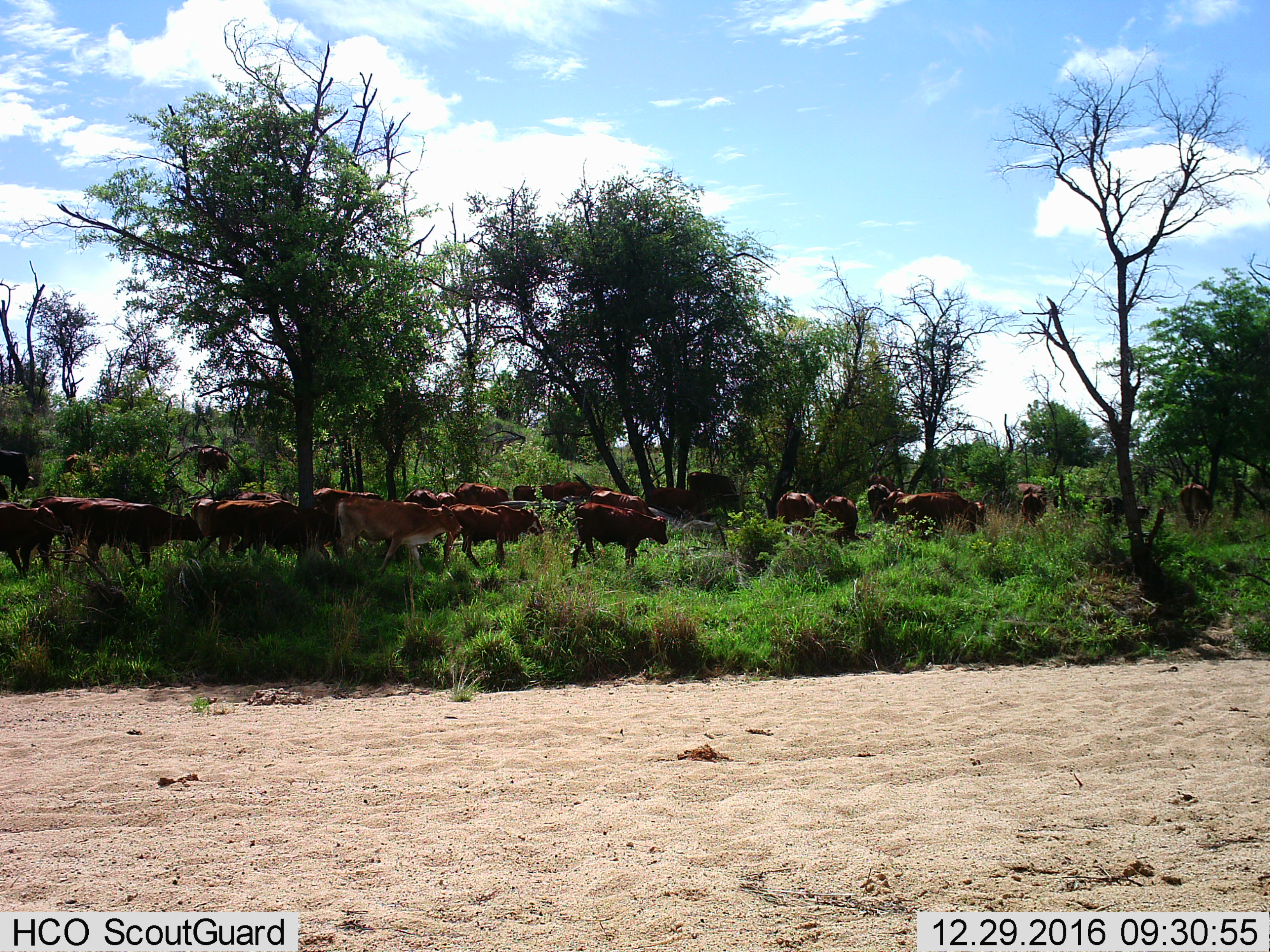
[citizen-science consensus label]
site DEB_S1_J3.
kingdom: Animalia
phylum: Chordata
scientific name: Vertebrata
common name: domestic animal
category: domesticanimal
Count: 11-50.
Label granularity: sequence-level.